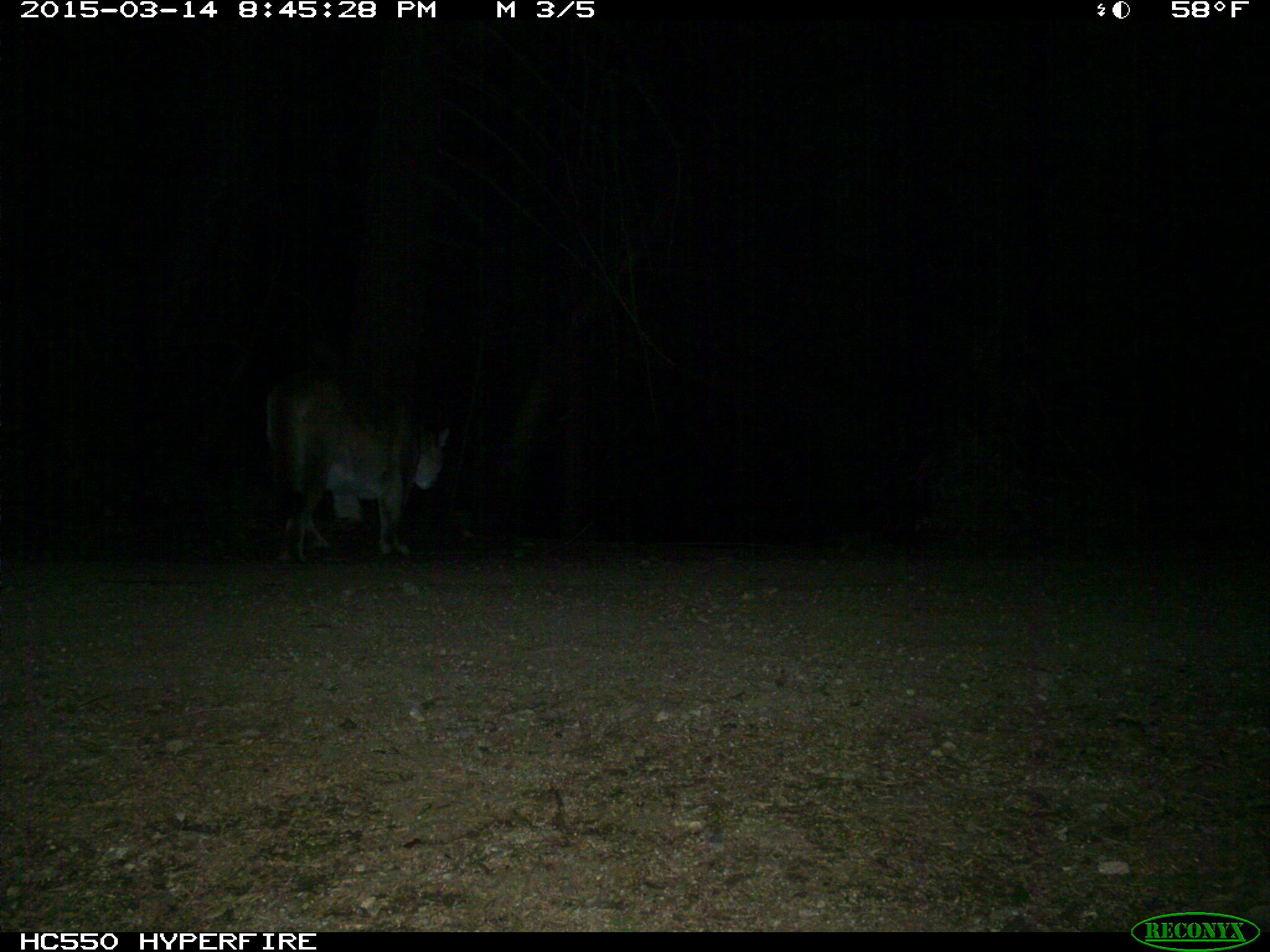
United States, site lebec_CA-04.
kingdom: Animalia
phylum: Chordata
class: Mammalia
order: Carnivora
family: Felidae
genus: Puma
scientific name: Puma concolor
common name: mountain lion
Puma concolor (mountain lion).